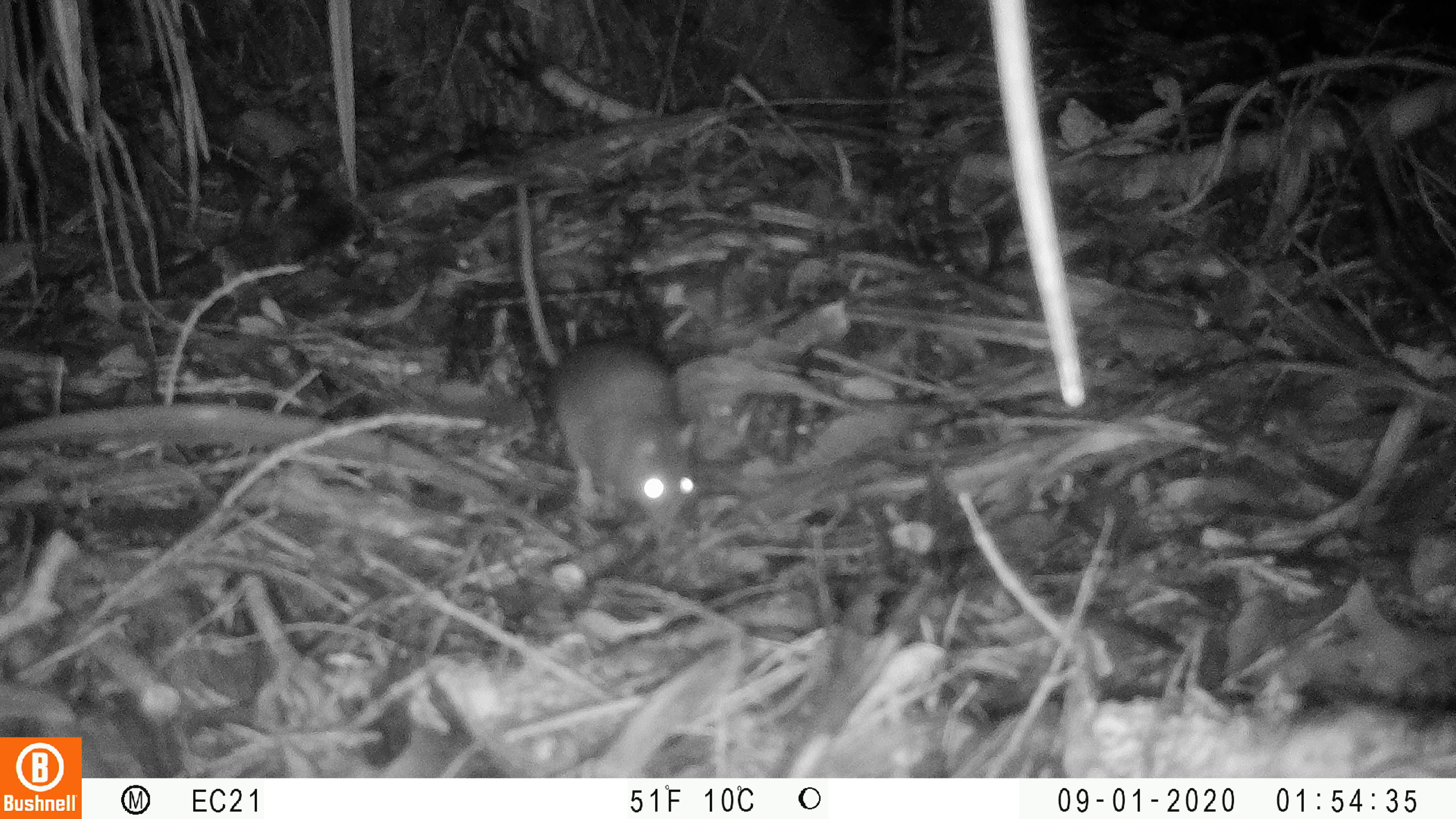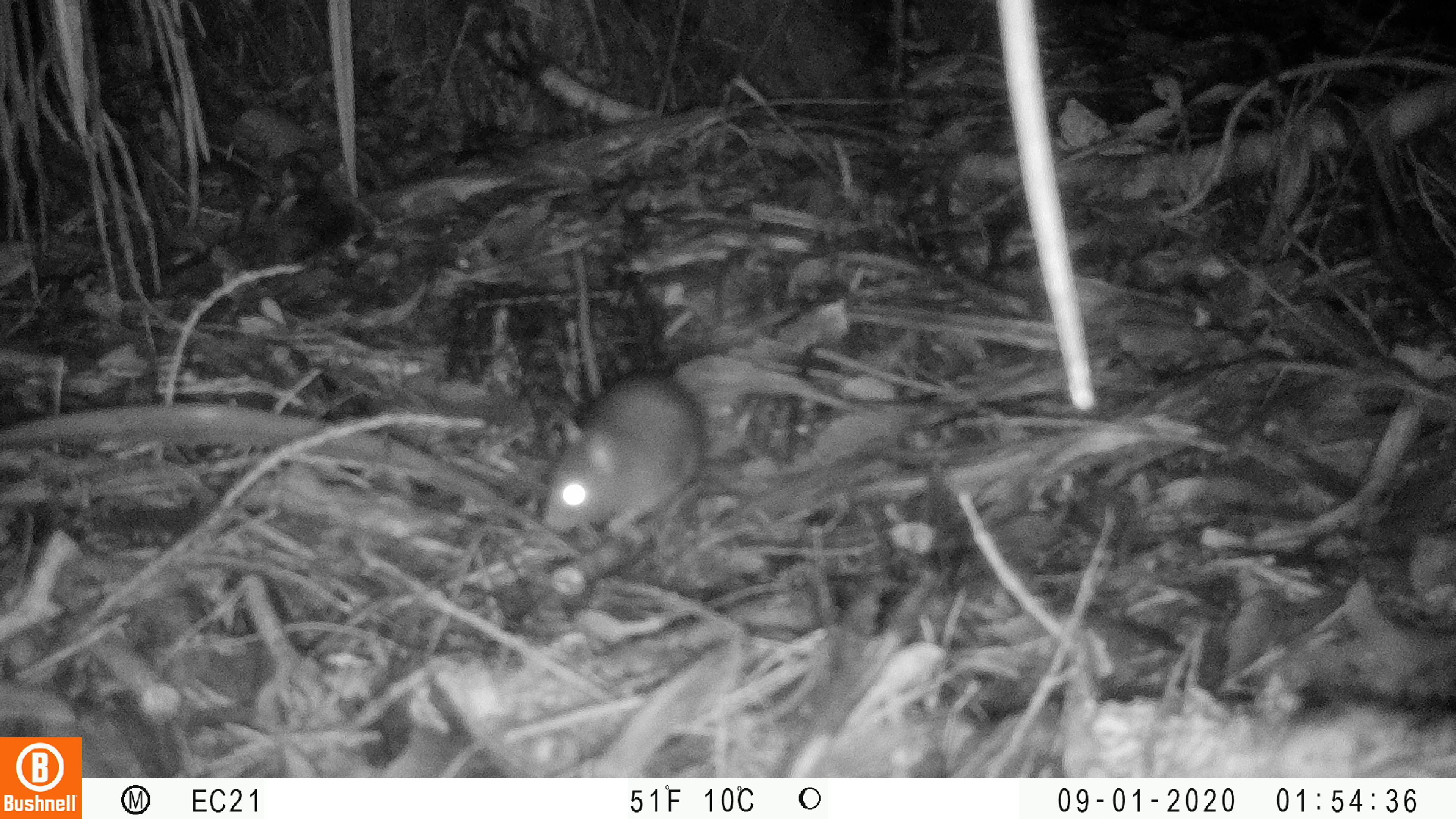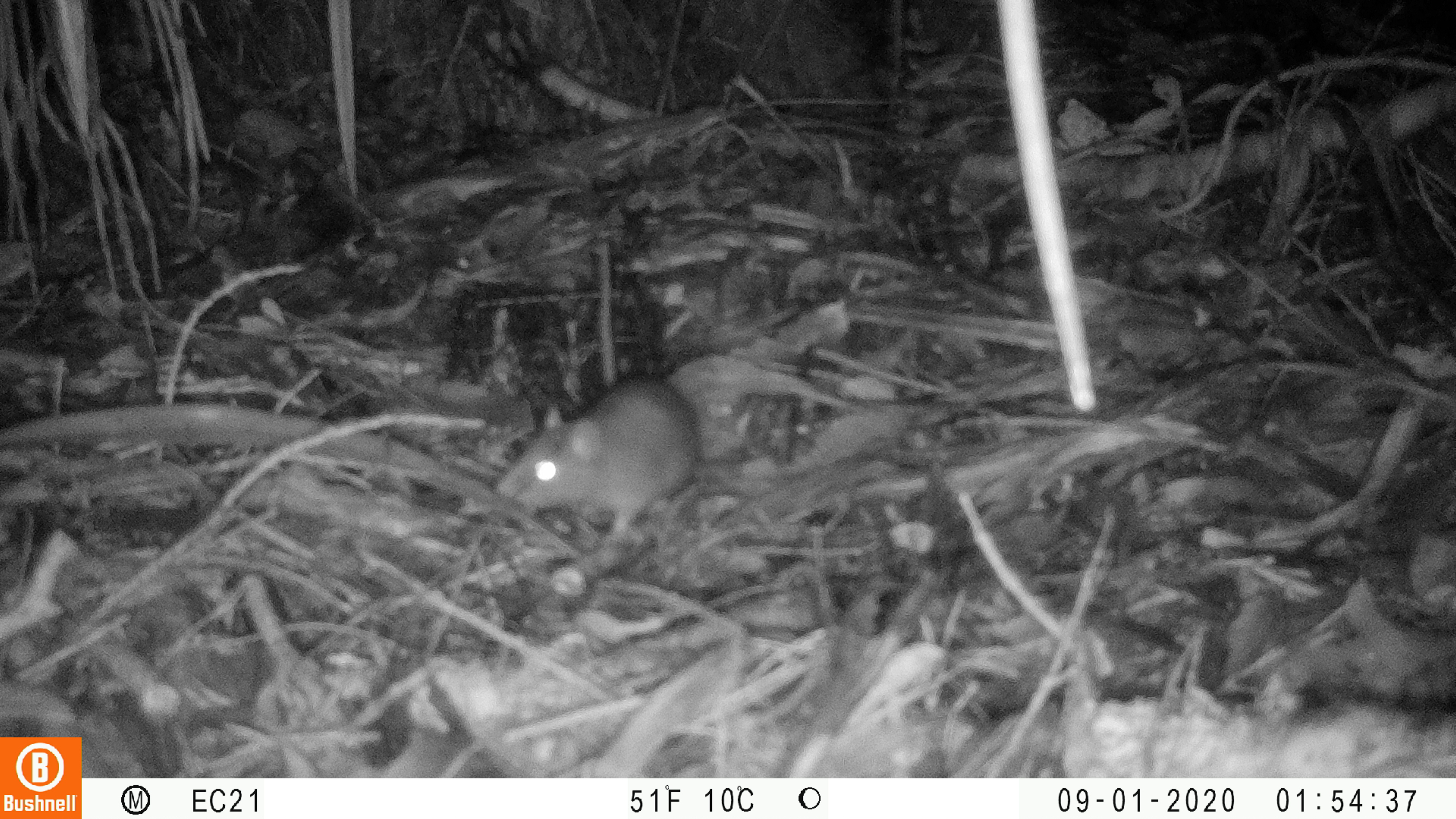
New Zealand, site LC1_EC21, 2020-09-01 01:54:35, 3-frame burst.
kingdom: Animalia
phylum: Chordata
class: Mammalia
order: Rodentia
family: Muridae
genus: Rattus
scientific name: Rattus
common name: rat